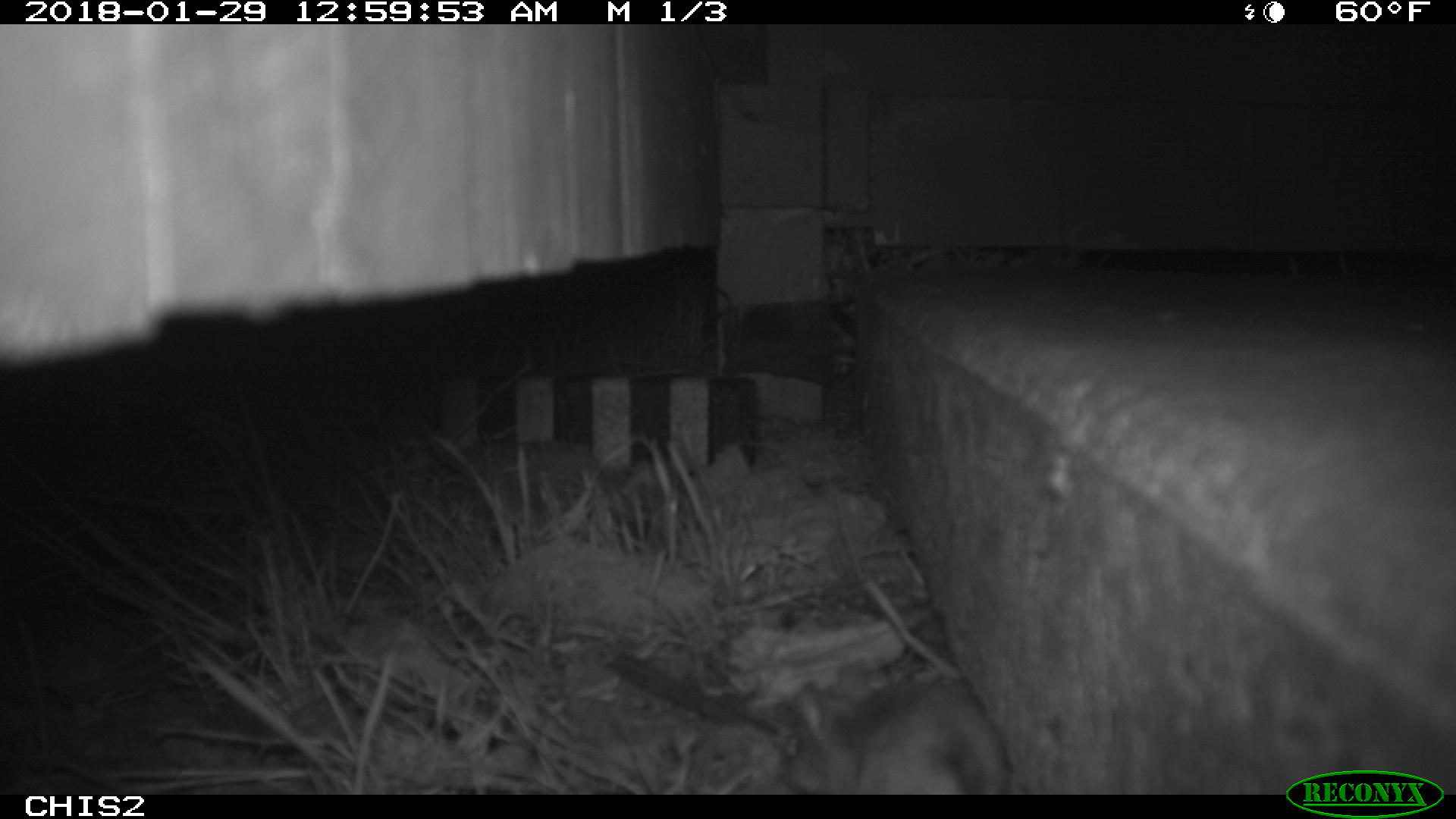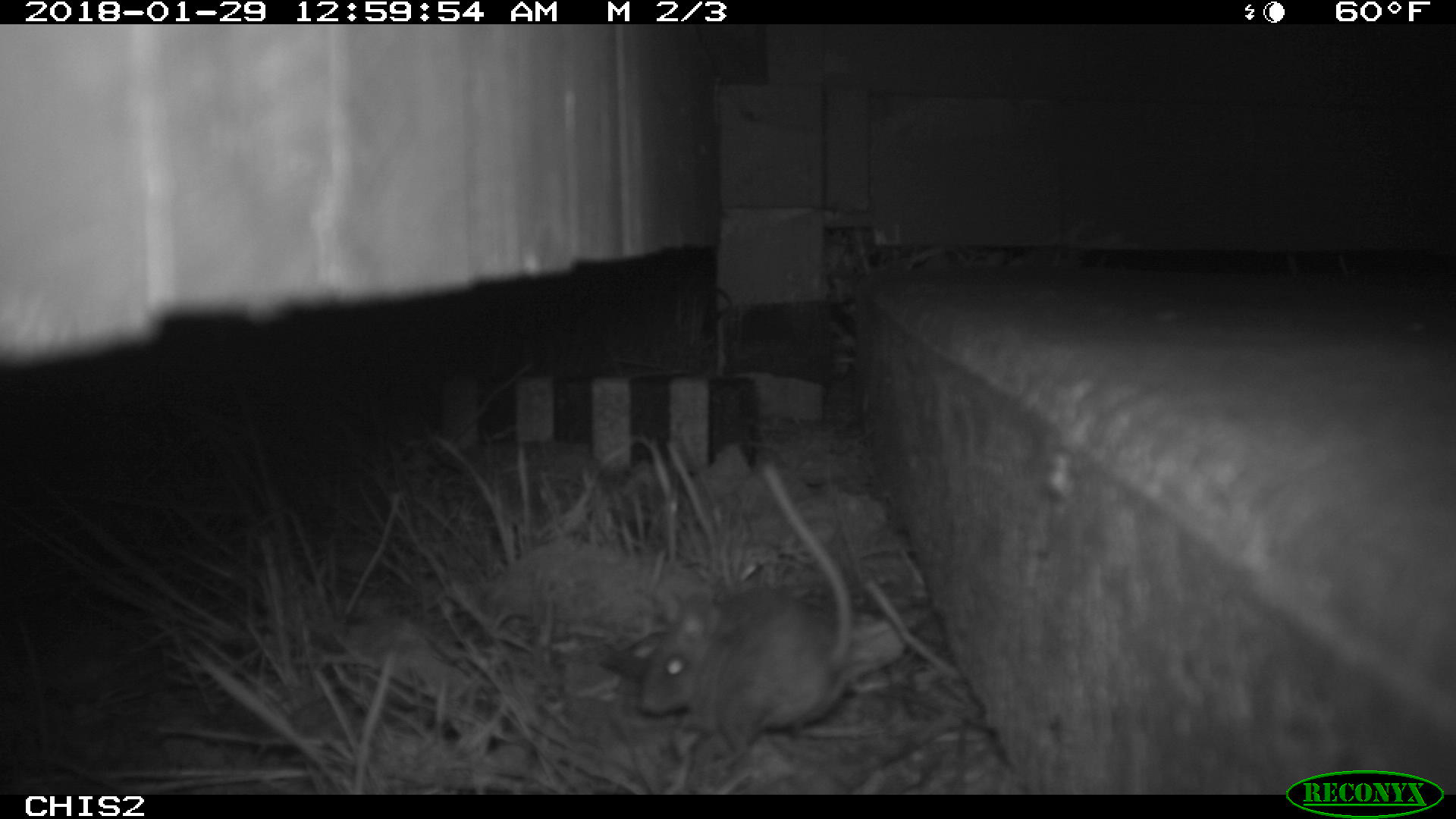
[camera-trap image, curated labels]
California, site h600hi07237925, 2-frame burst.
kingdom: Animalia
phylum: Chordata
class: Mammalia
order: Rodentia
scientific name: Rodentia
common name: rodent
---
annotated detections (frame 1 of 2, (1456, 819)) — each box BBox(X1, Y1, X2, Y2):
rodent: BBox(781, 657, 1013, 795)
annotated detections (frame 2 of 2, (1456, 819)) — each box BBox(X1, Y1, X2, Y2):
rodent: BBox(636, 464, 855, 768)